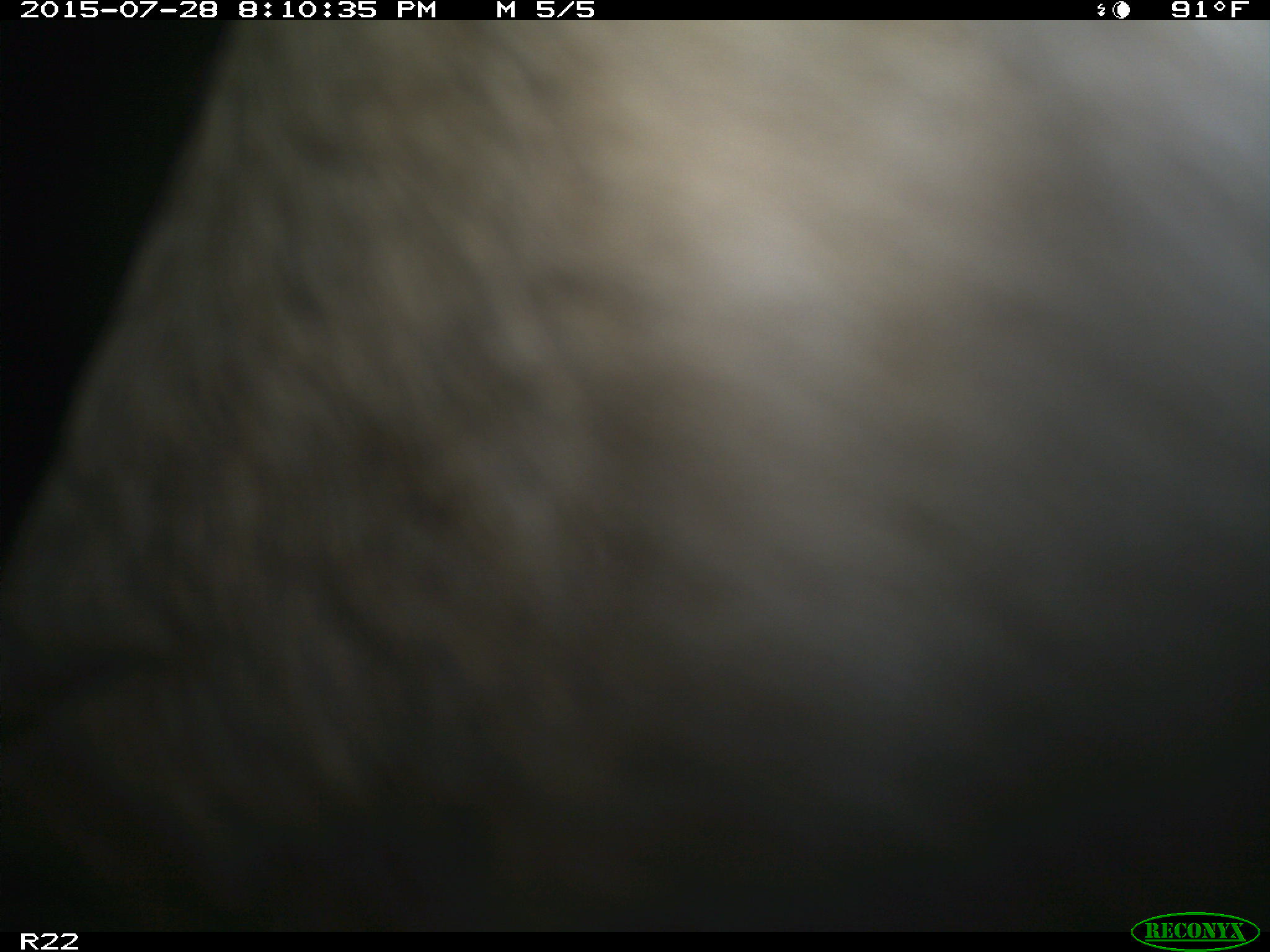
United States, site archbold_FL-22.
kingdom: Animalia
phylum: Chordata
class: Mammalia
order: Artiodactyla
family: Bovidae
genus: Bos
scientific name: Bos taurus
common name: domestic cow